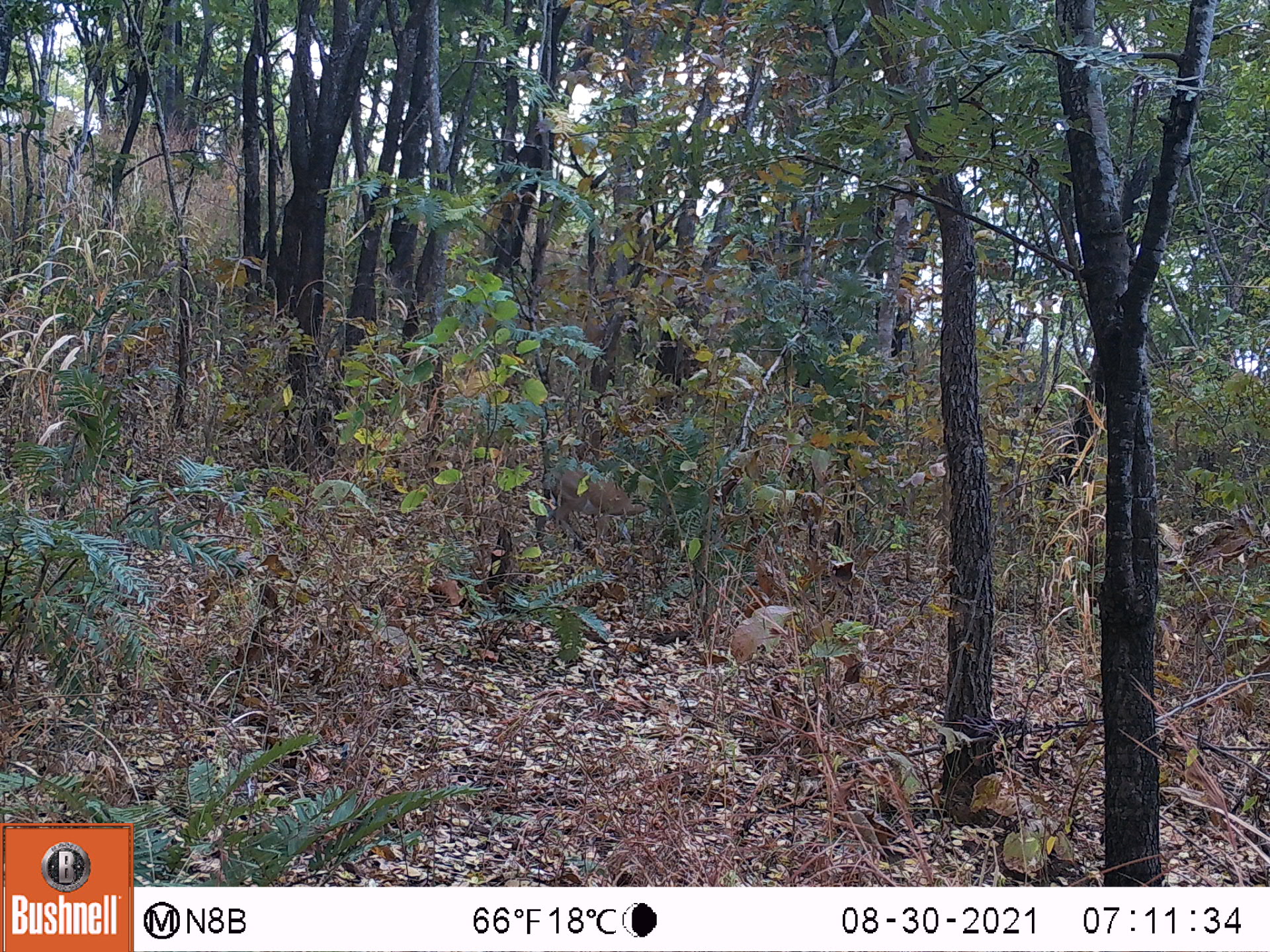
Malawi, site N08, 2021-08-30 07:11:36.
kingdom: Animalia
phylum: Chordata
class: Mammalia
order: Artiodactyla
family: Bovidae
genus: Sylvicapra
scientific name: Sylvicapra grimmia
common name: common duiker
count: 1